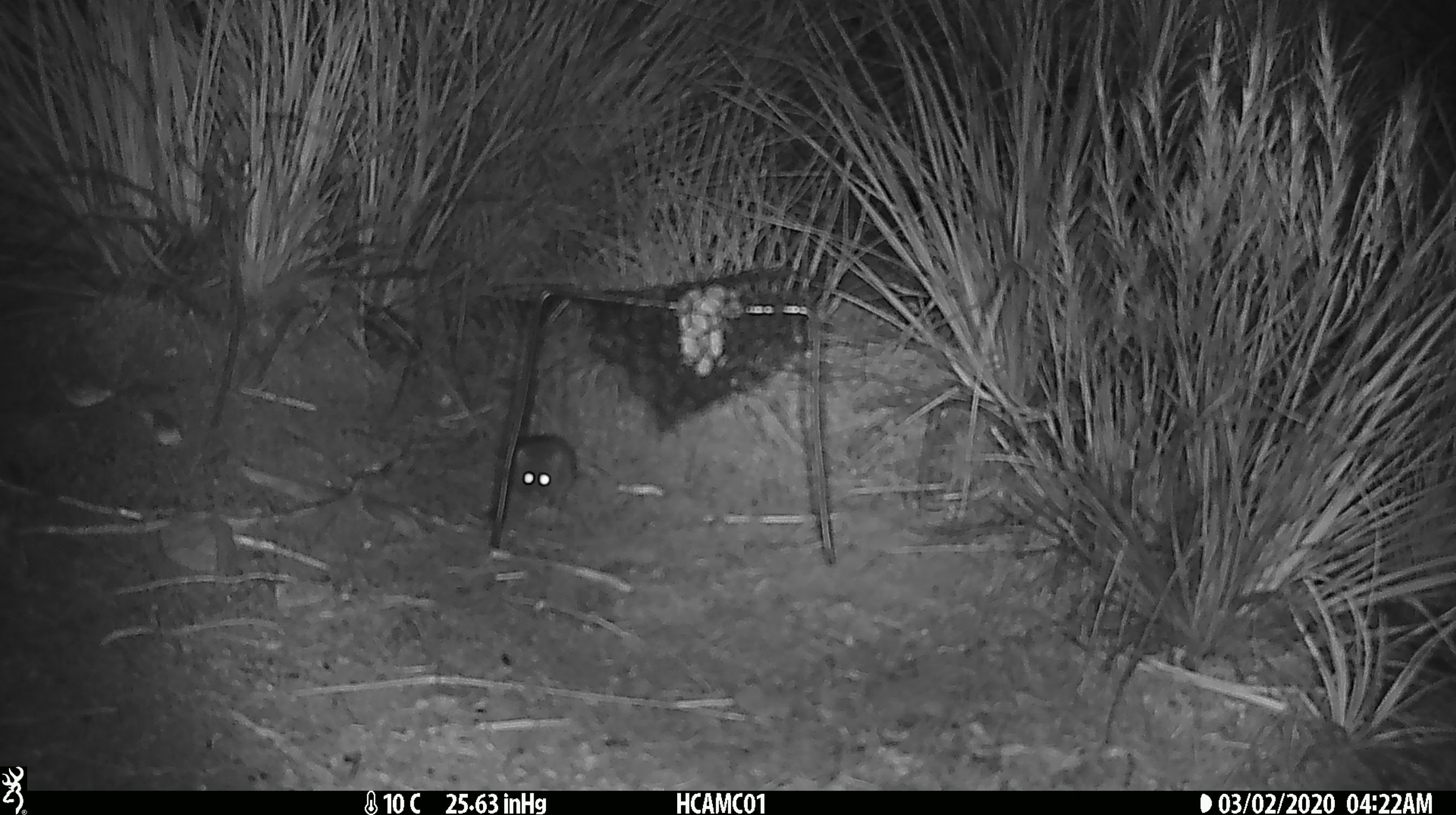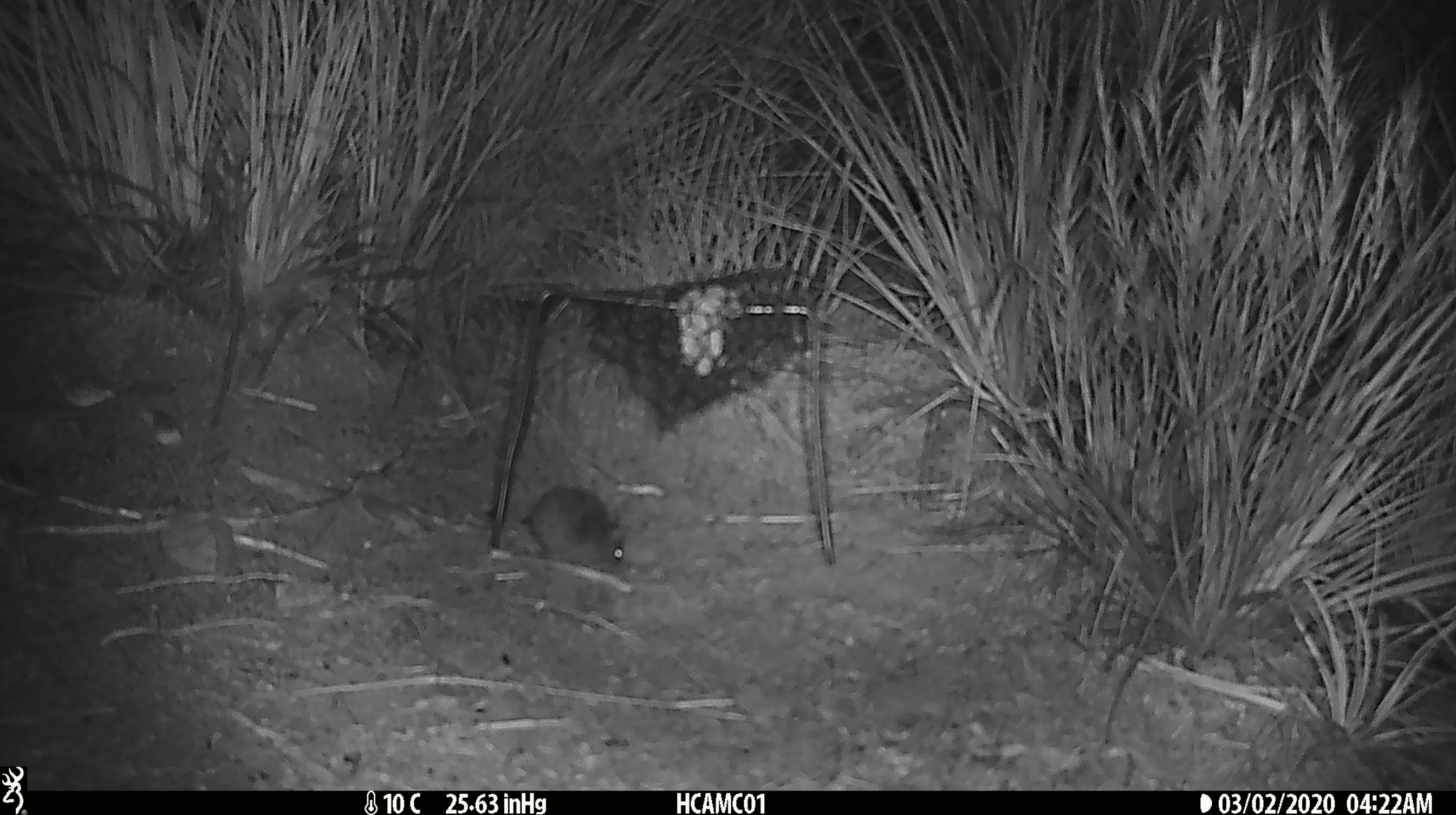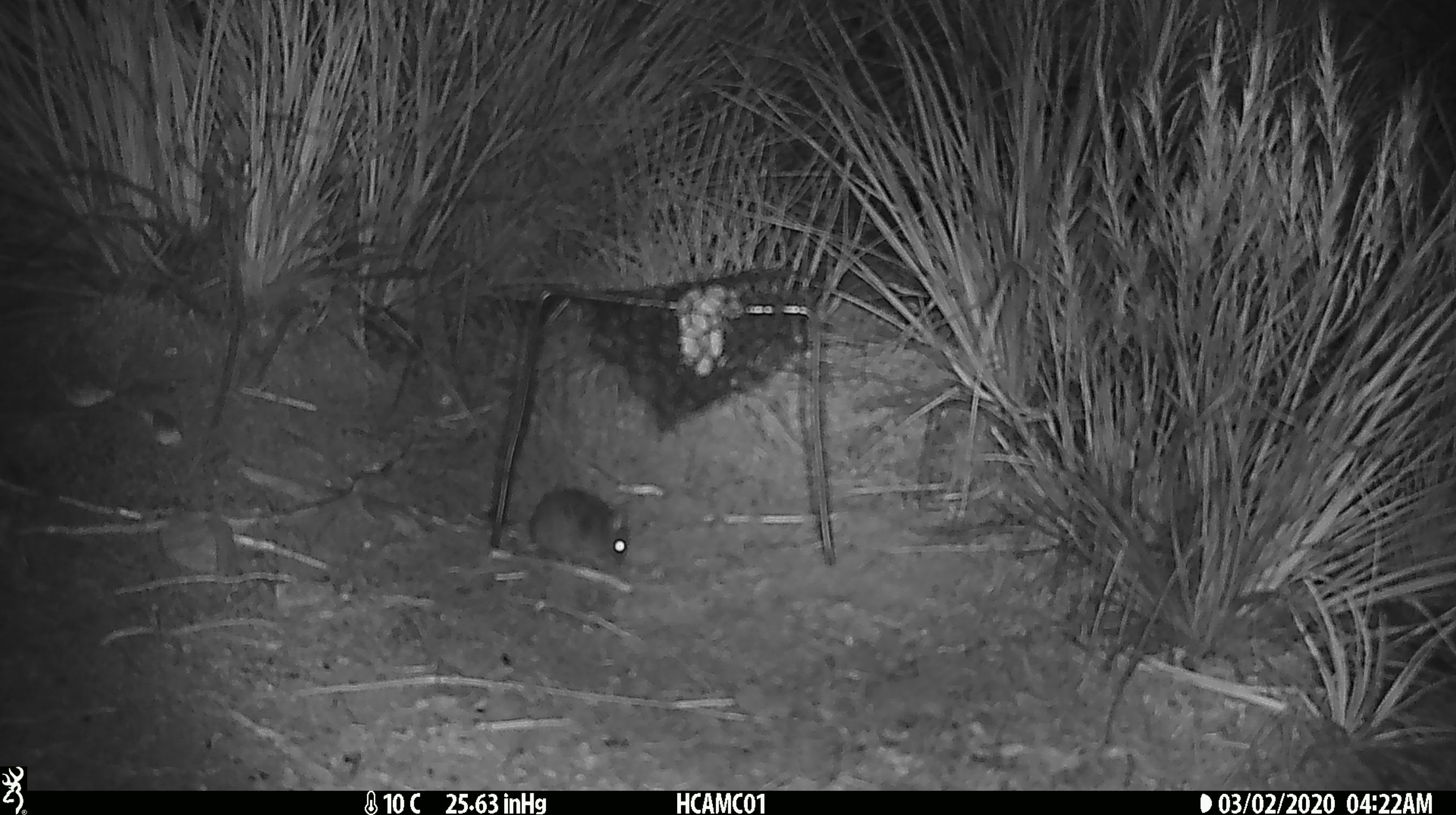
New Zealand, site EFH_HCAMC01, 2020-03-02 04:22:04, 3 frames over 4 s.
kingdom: Animalia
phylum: Chordata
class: Mammalia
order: Rodentia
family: Muridae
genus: Mus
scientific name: Mus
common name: mouse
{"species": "mouse (Mus)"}